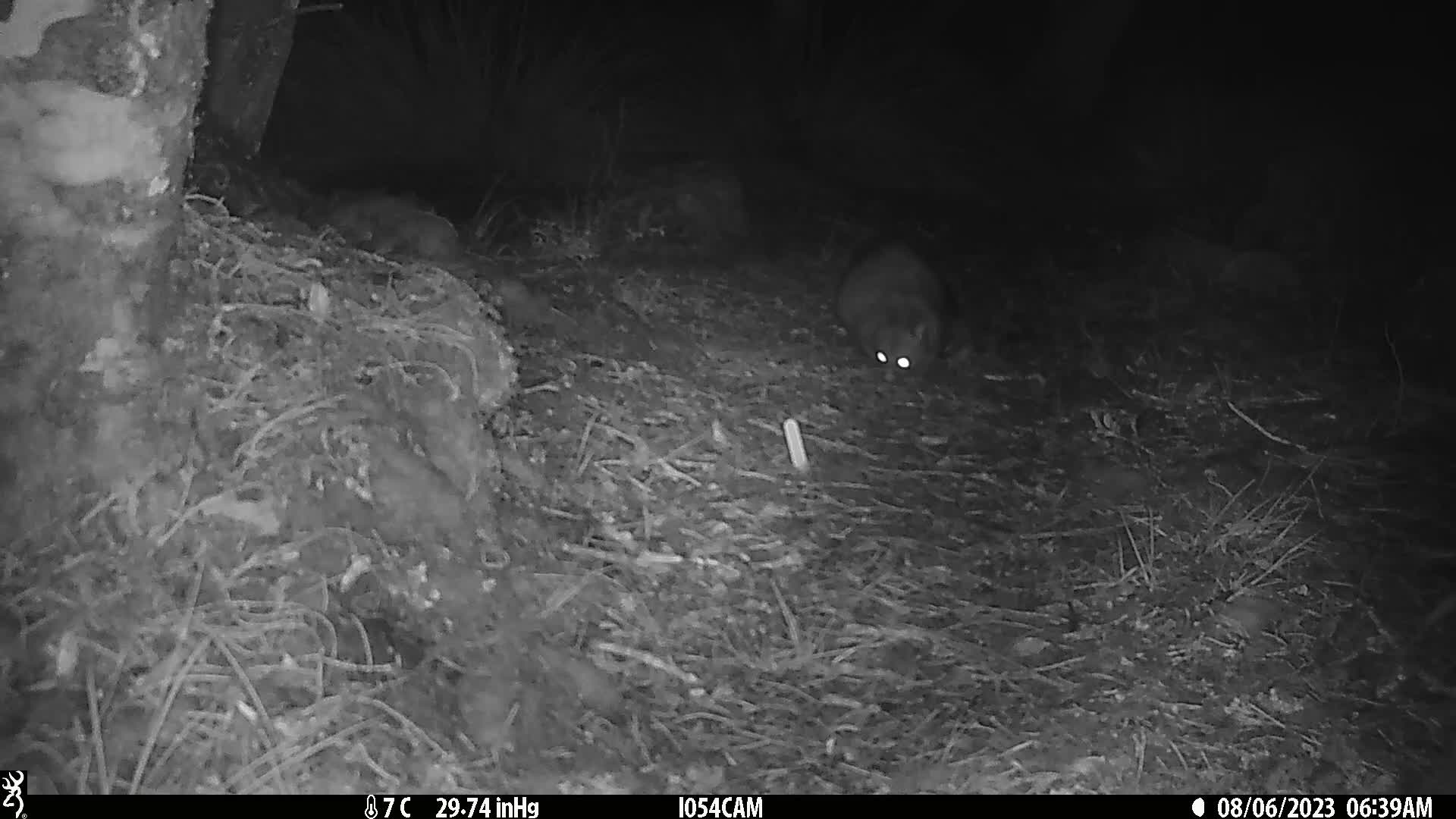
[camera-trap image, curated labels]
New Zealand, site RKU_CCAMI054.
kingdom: Animalia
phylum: Chordata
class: Mammalia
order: Diprotodontia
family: Phalangeridae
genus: Trichosurus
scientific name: Trichosurus vulpecula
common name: common brushtail possum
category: possum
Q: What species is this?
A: Possum (common brushtail possum) (Trichosurus vulpecula).